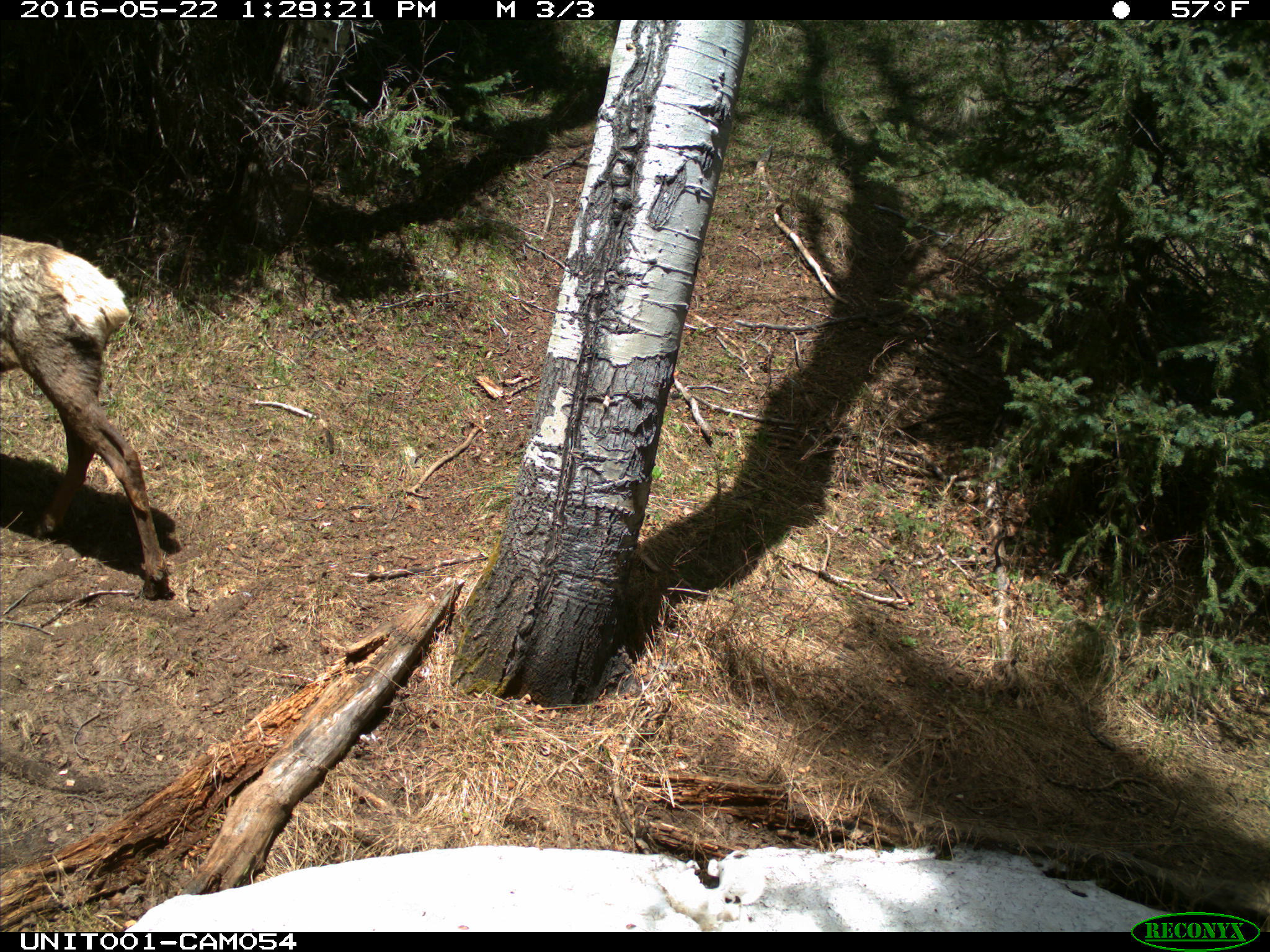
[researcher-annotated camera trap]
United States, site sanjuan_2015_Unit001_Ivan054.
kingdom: Animalia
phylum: Chordata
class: Mammalia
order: Artiodactyla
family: Cervidae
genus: Cervus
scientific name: Cervus elaphus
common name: red deer